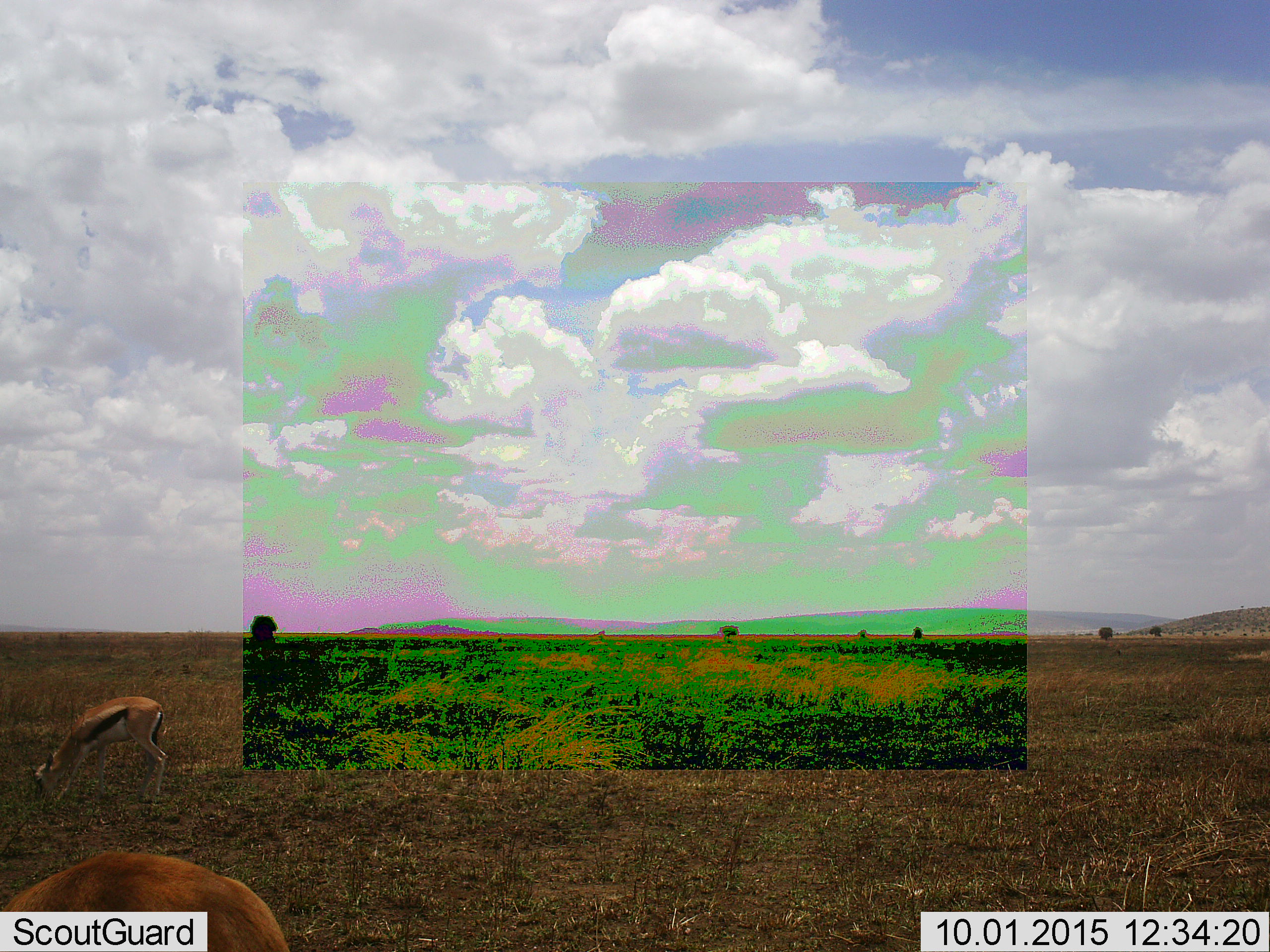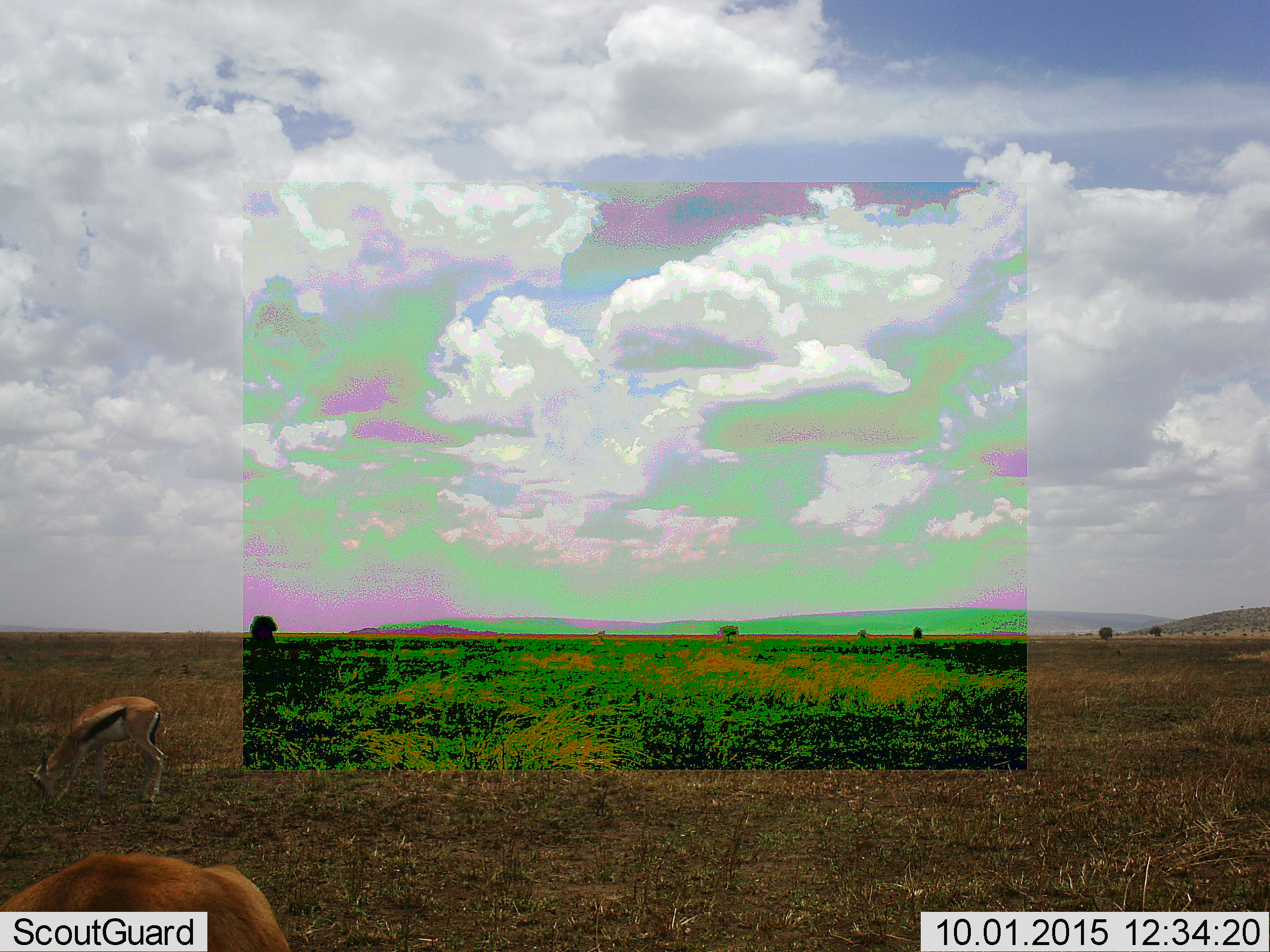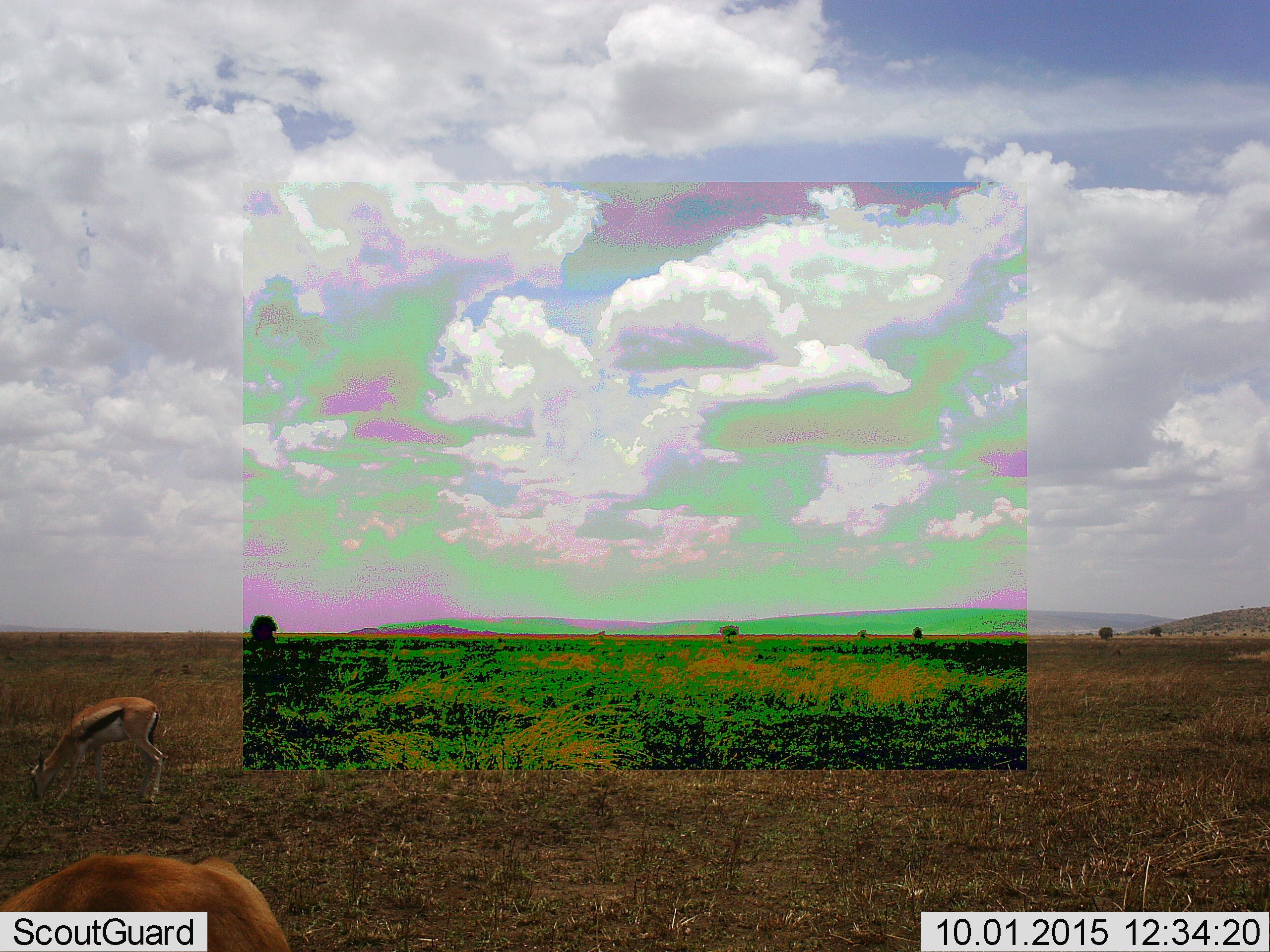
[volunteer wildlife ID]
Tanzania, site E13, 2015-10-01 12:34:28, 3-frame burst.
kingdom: Animalia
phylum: Chordata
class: Mammalia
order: Artiodactyla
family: Bovidae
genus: Eudorcas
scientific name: Eudorcas thomsonii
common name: thomson's gazelle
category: gazellethomsons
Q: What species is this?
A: Gazellethomsons (thomson's gazelle) (Eudorcas thomsonii).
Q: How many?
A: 2.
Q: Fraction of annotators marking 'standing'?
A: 21%.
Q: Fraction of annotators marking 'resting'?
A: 0%.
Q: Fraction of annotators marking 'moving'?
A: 0%.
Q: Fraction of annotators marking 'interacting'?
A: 0%.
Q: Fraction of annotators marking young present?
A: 7%.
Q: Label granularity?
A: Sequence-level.